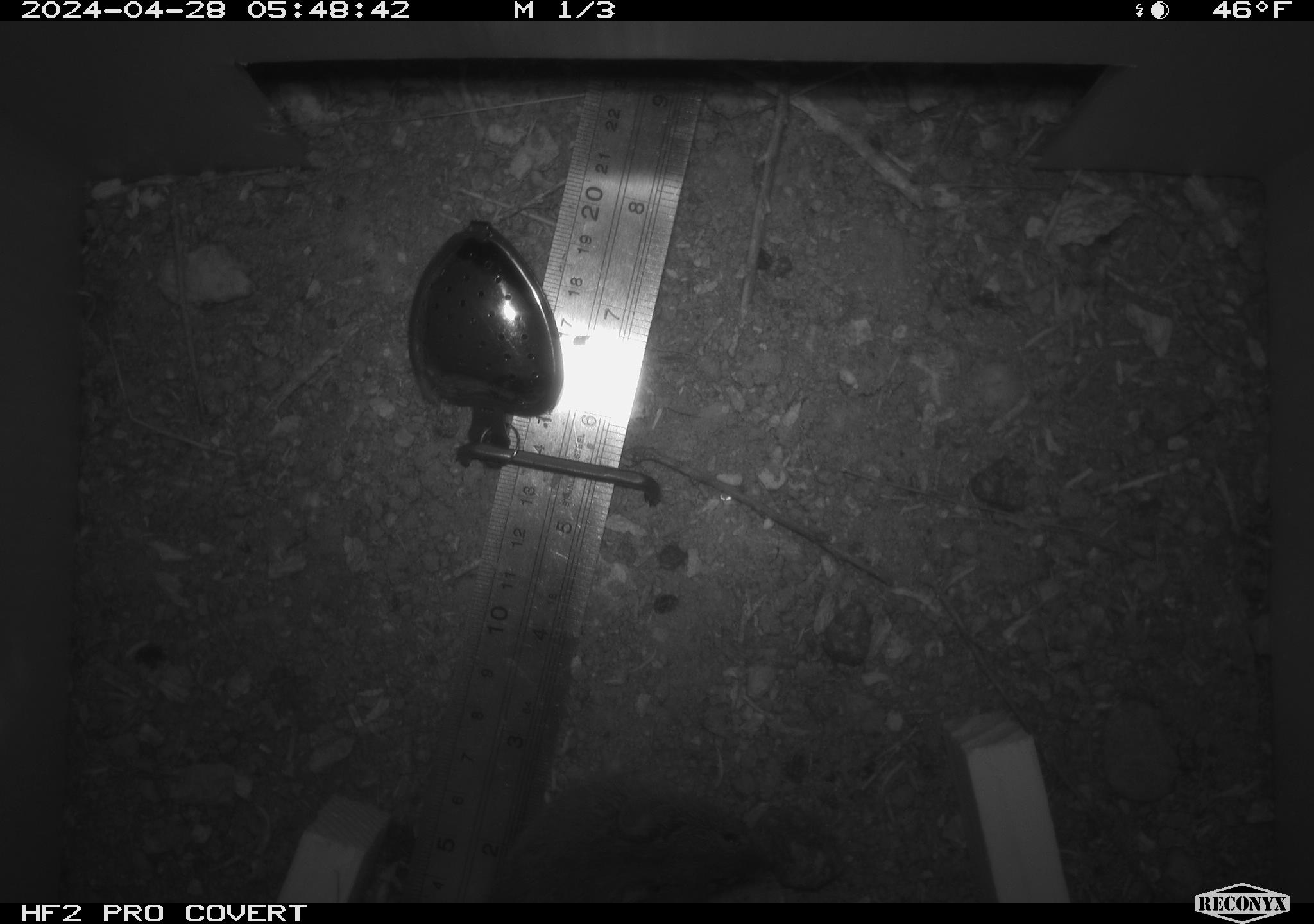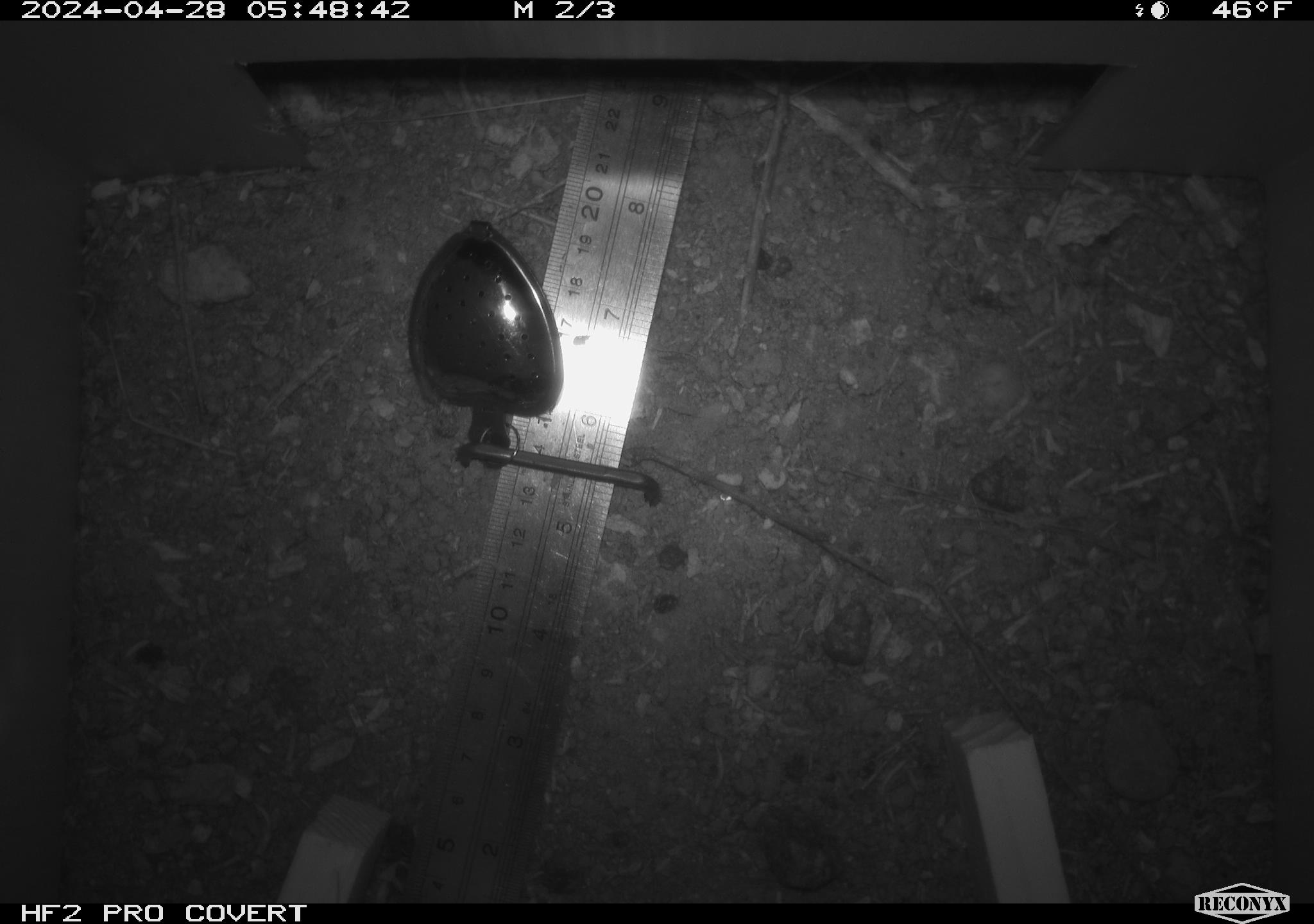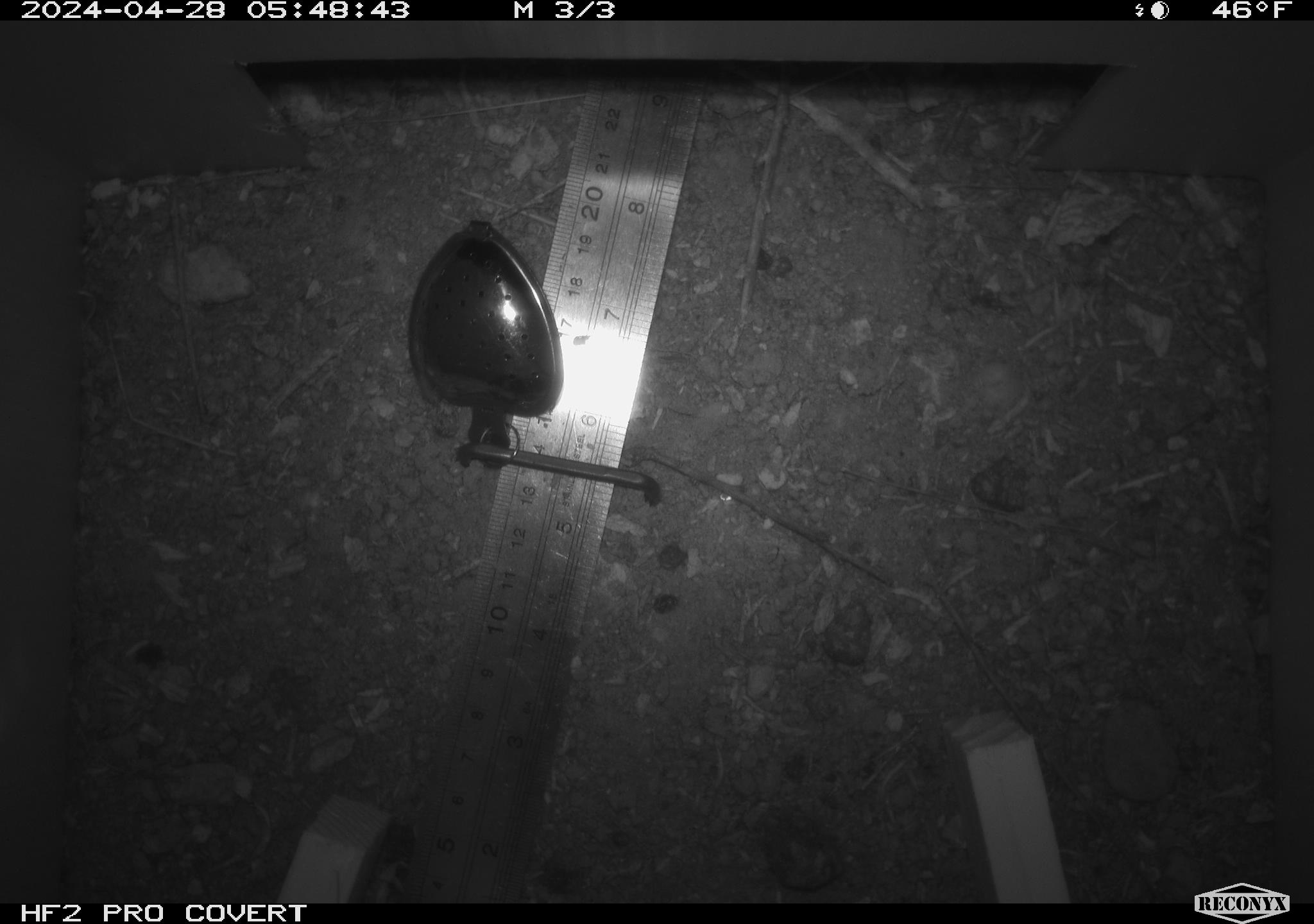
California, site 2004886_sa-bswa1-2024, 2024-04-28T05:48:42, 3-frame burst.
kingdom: Animalia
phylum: Chordata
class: Mammalia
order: Rodentia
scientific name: Rodentia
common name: mouse species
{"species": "mouse species (Rodentia)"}